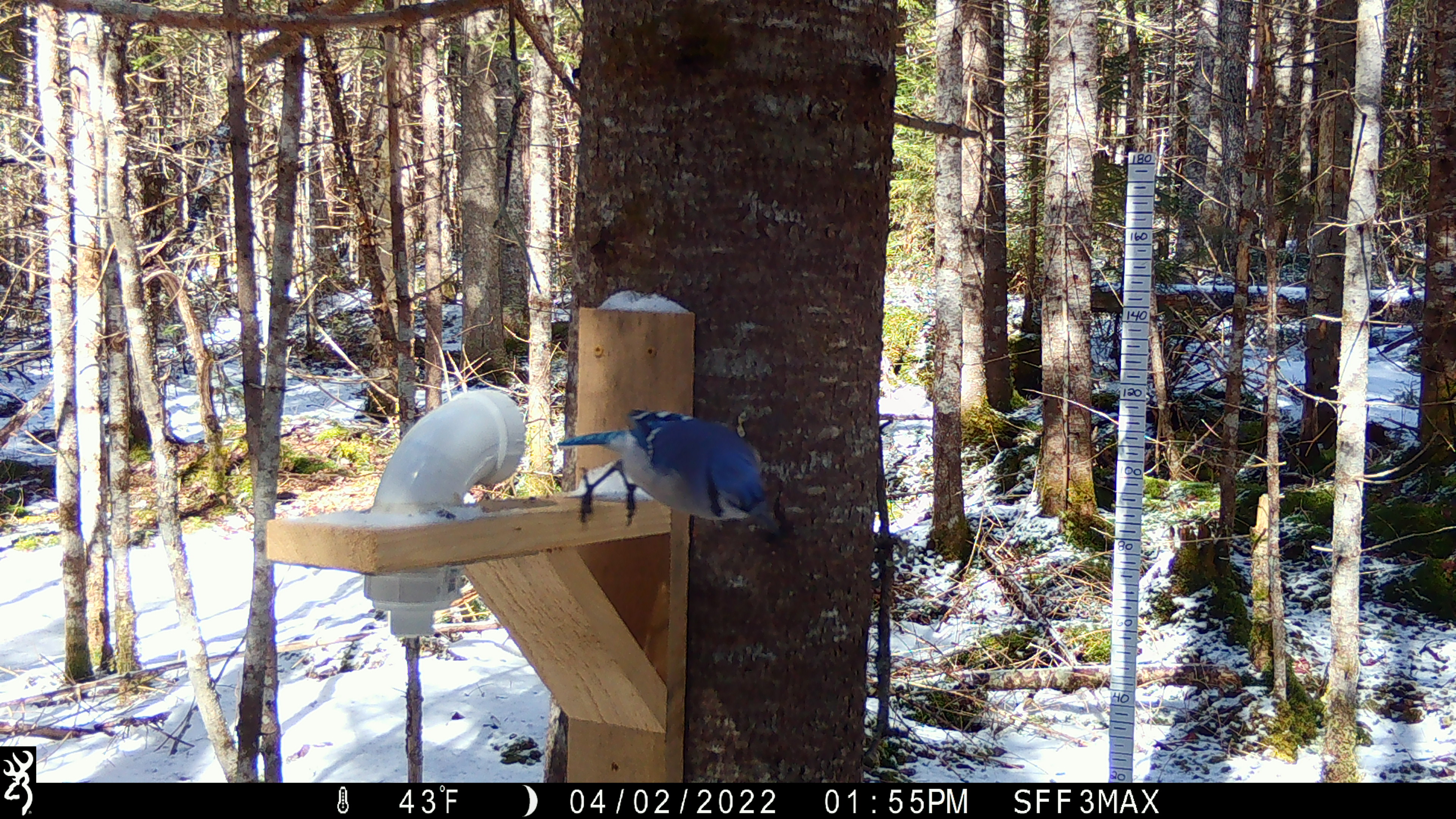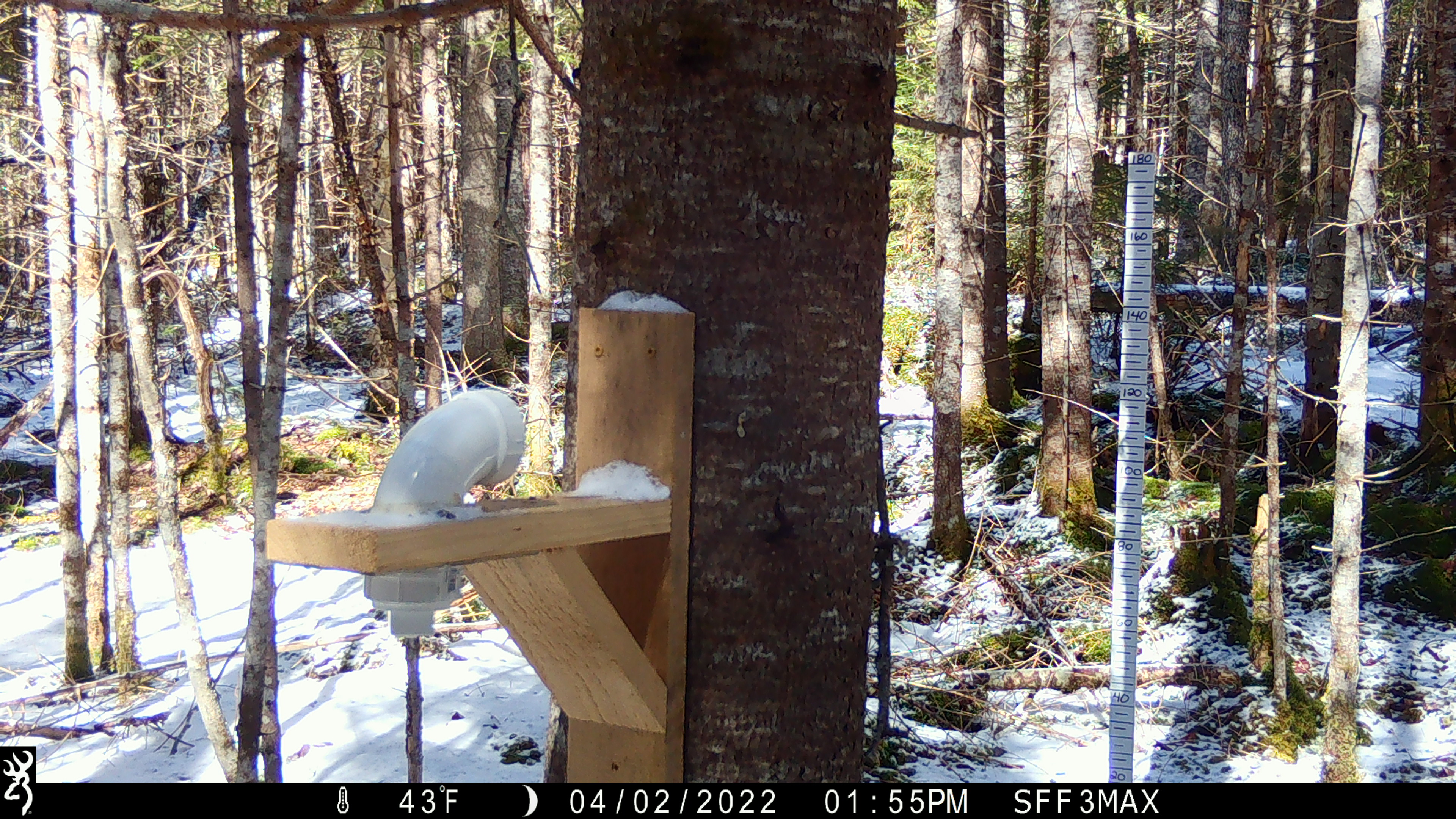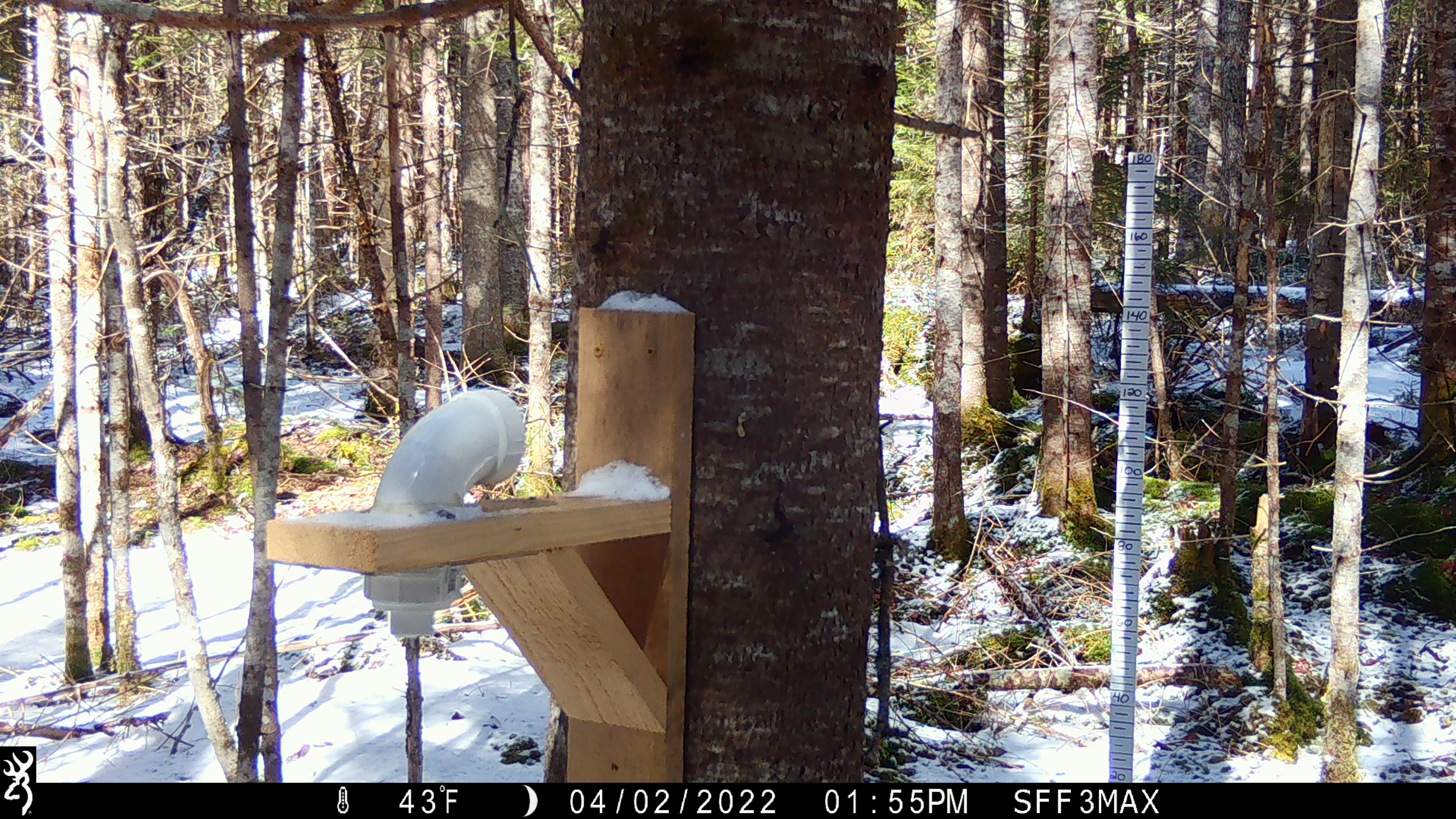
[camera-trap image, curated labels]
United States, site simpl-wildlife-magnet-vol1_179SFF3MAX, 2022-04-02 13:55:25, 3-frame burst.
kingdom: Animalia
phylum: Chordata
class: Aves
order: Passeriformes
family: Corvidae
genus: Cyanocitta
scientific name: Cyanocitta cristata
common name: blue jay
Blue jay (Cyanocitta cristata).